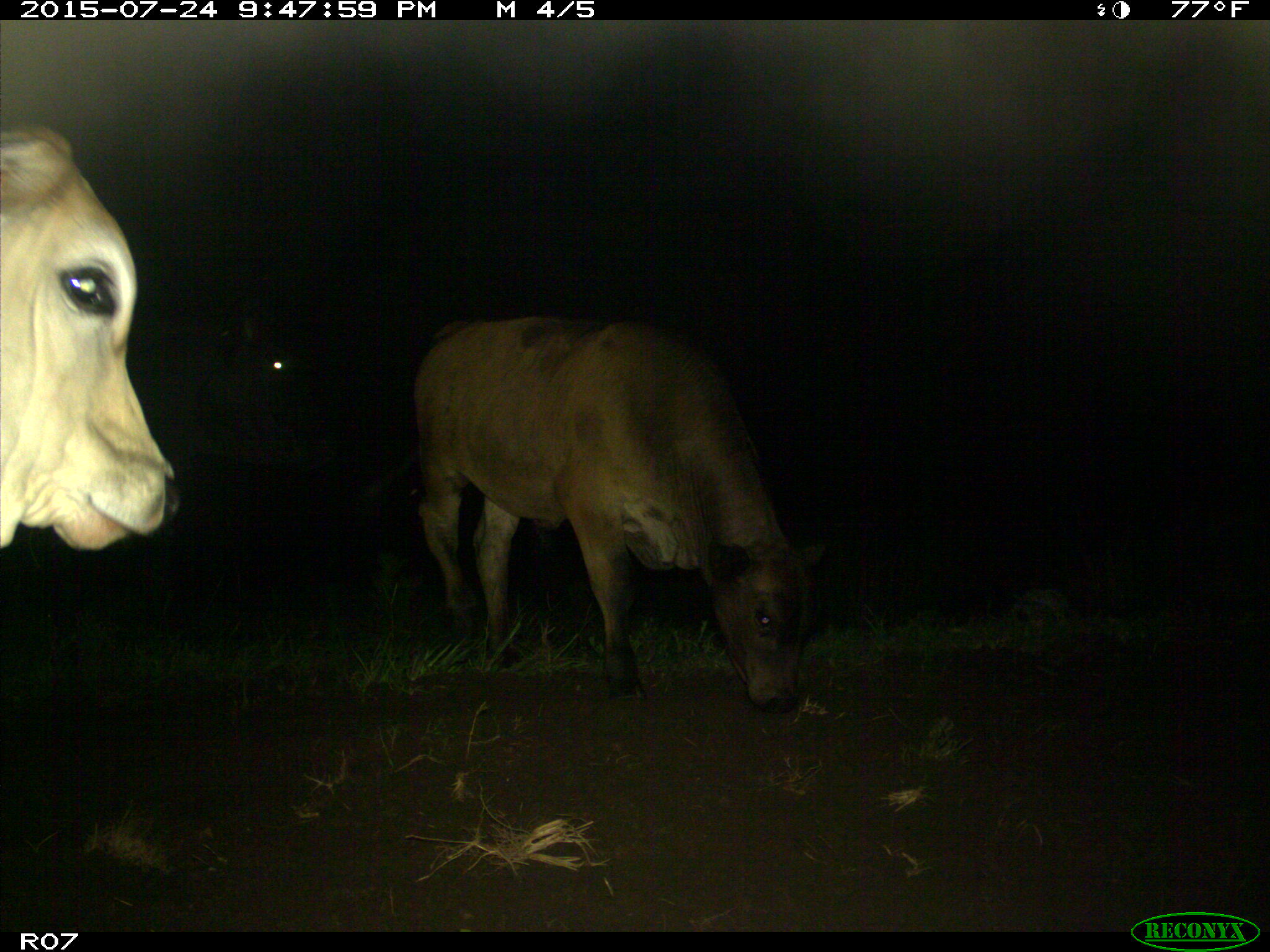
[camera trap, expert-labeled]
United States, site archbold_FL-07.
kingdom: Animalia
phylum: Chordata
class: Mammalia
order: Artiodactyla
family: Bovidae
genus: Bos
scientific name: Bos taurus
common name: domestic cow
Bos taurus (domestic cow).